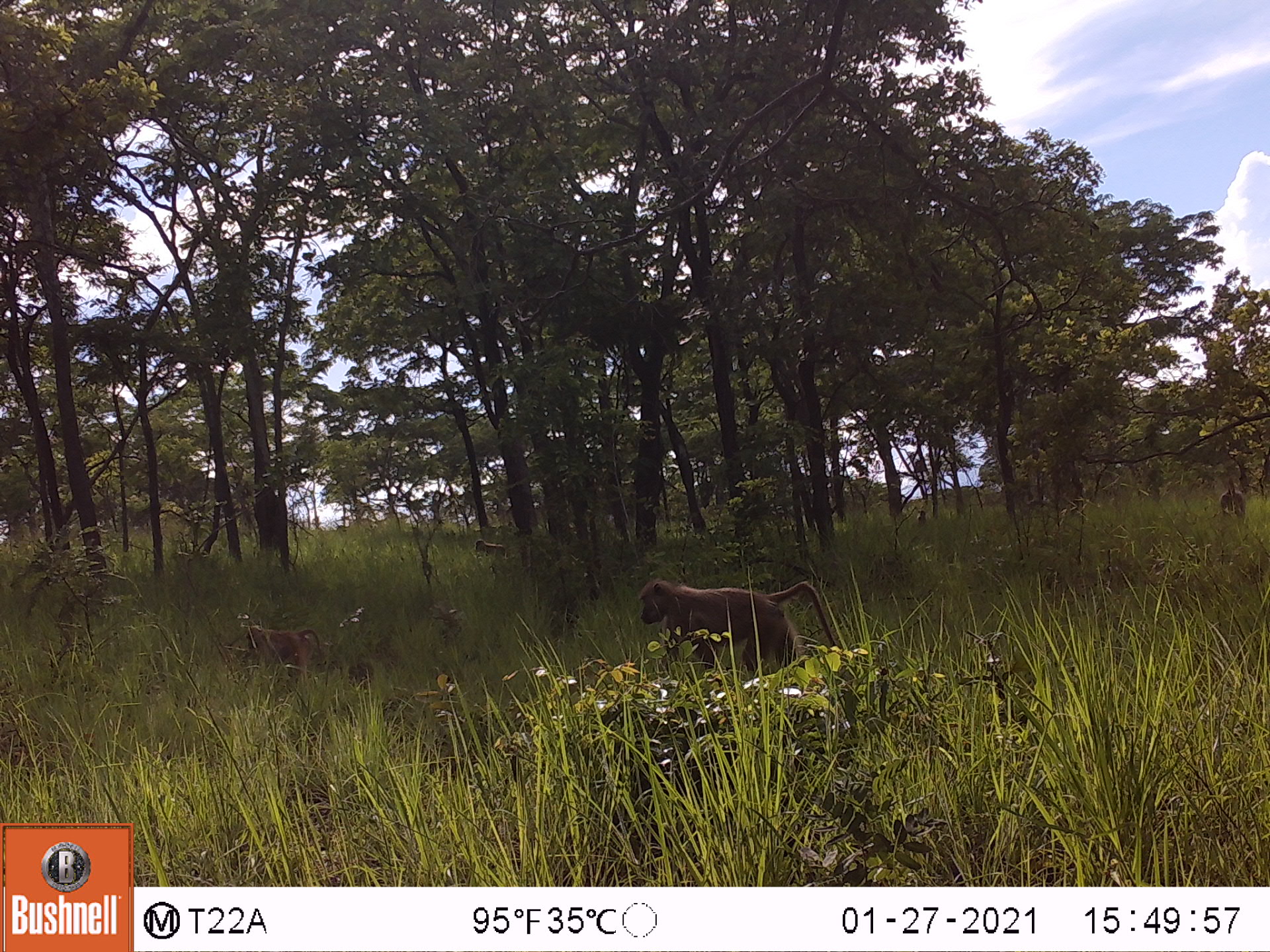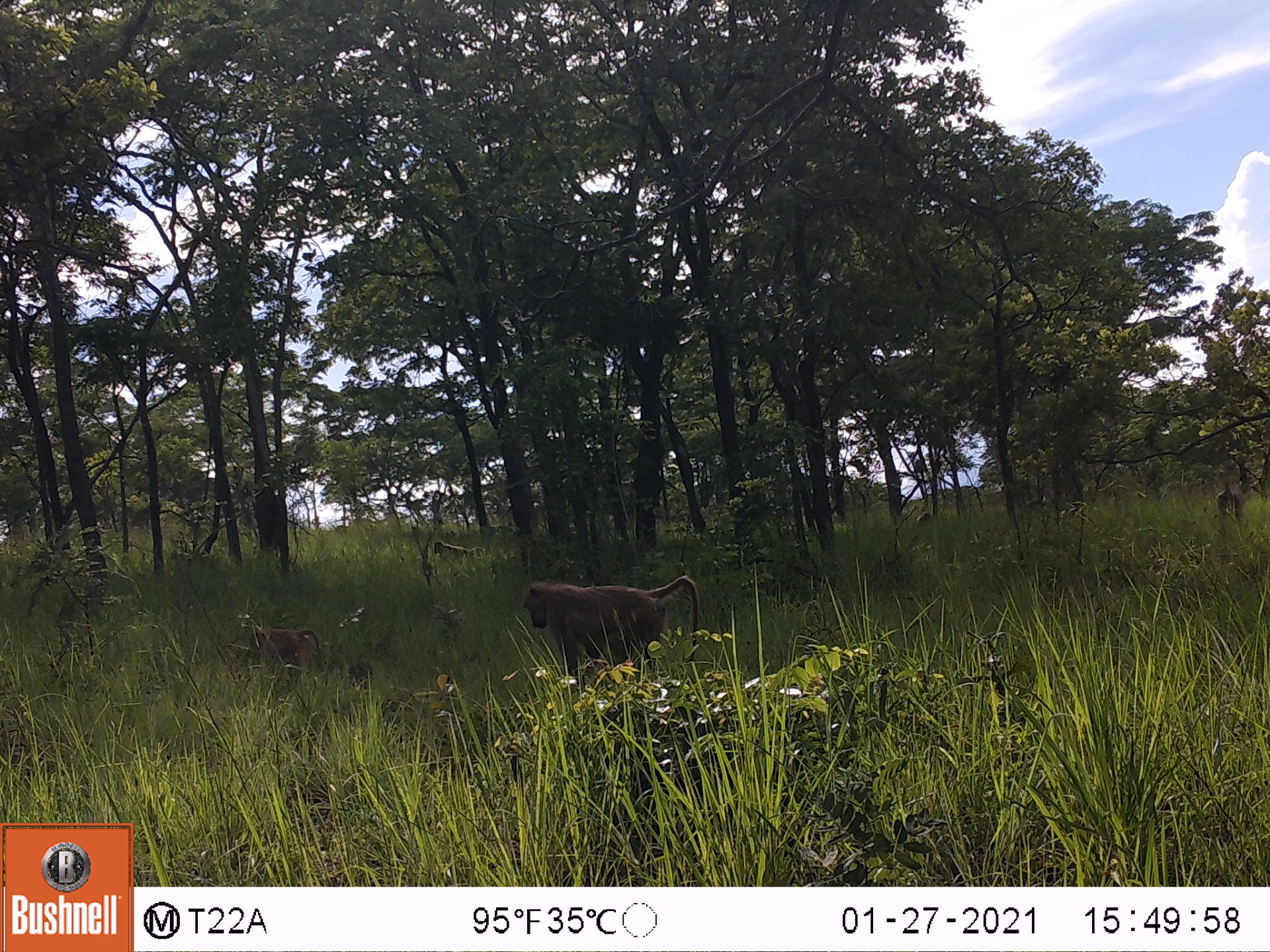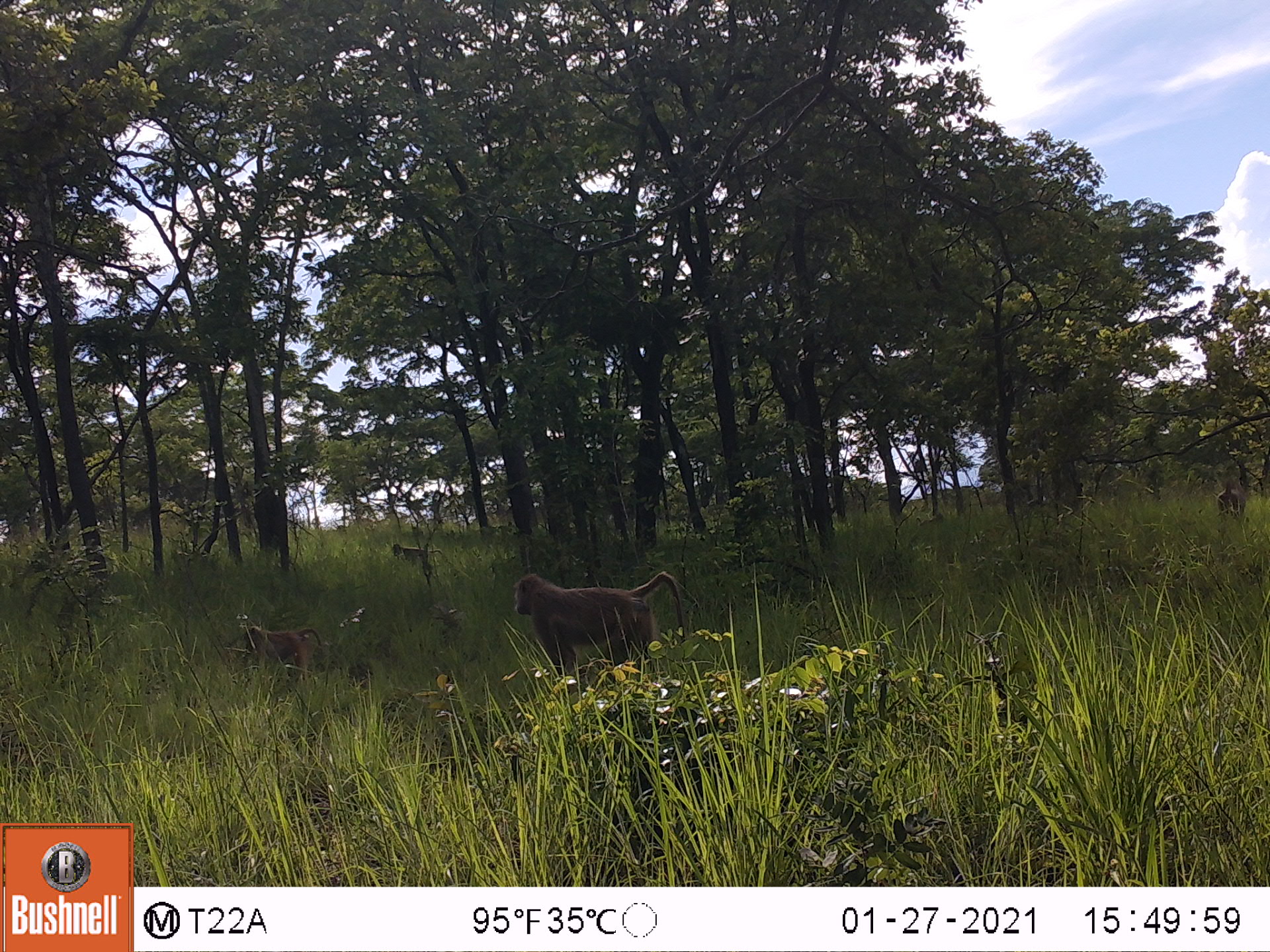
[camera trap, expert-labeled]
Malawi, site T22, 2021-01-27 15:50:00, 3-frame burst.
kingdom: Animalia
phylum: Chordata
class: Mammalia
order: Primates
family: Cercopithecidae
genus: Papio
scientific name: Papio cynocephalus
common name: yellow baboon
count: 4